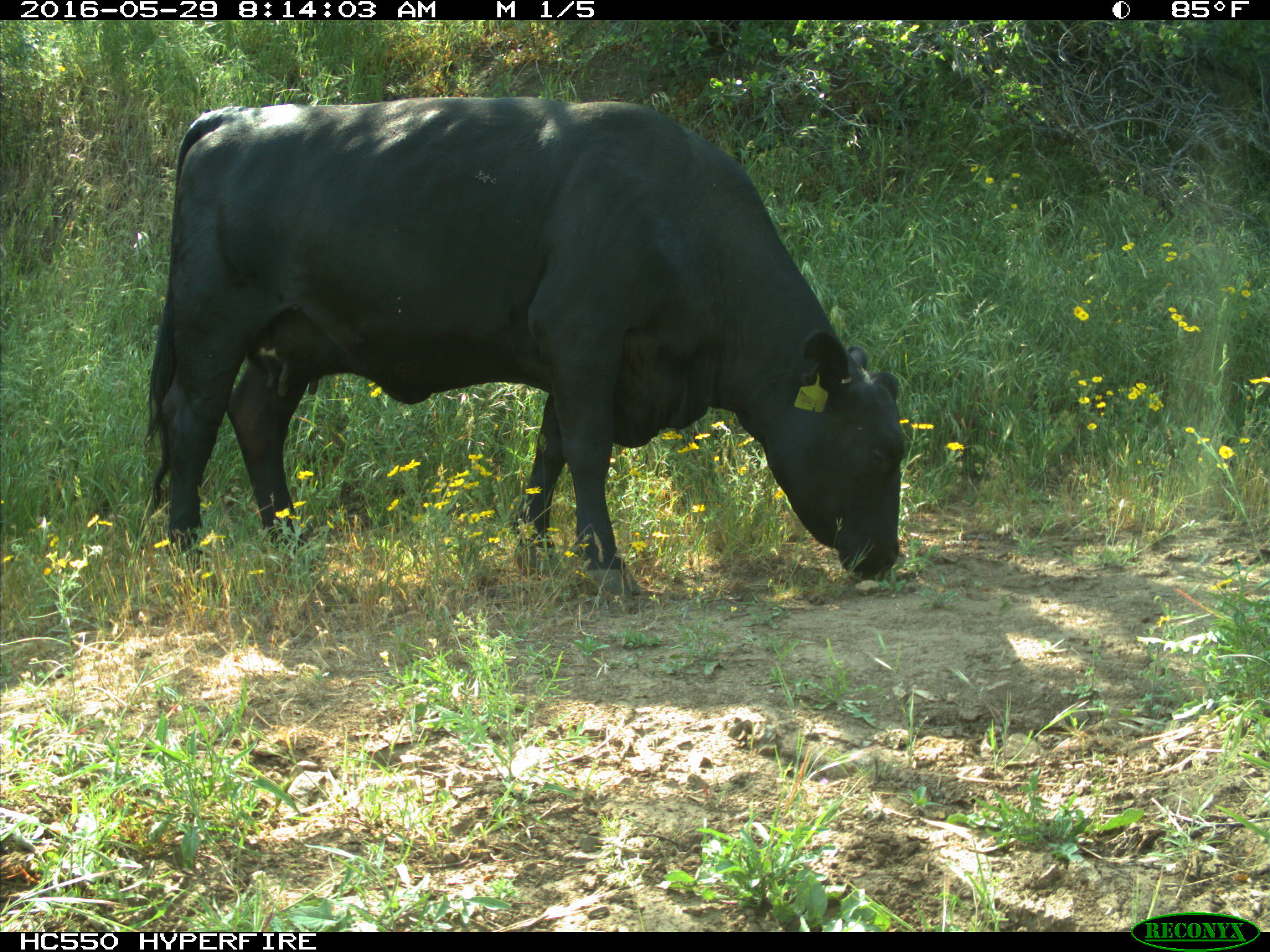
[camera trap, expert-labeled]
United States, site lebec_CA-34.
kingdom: Animalia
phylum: Chordata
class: Mammalia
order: Artiodactyla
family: Bovidae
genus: Bos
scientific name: Bos taurus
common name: domestic cow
Bos taurus (domestic cow).